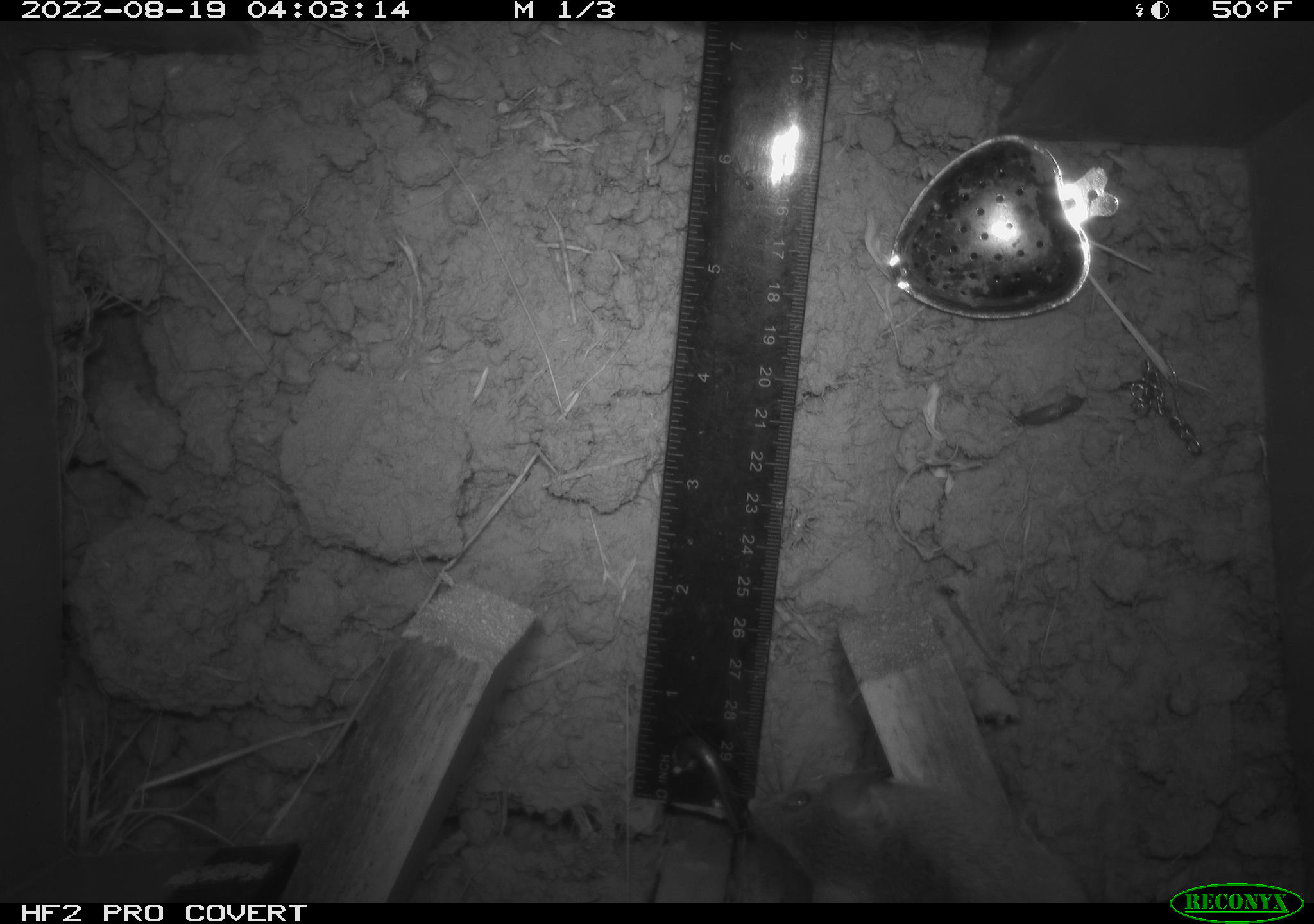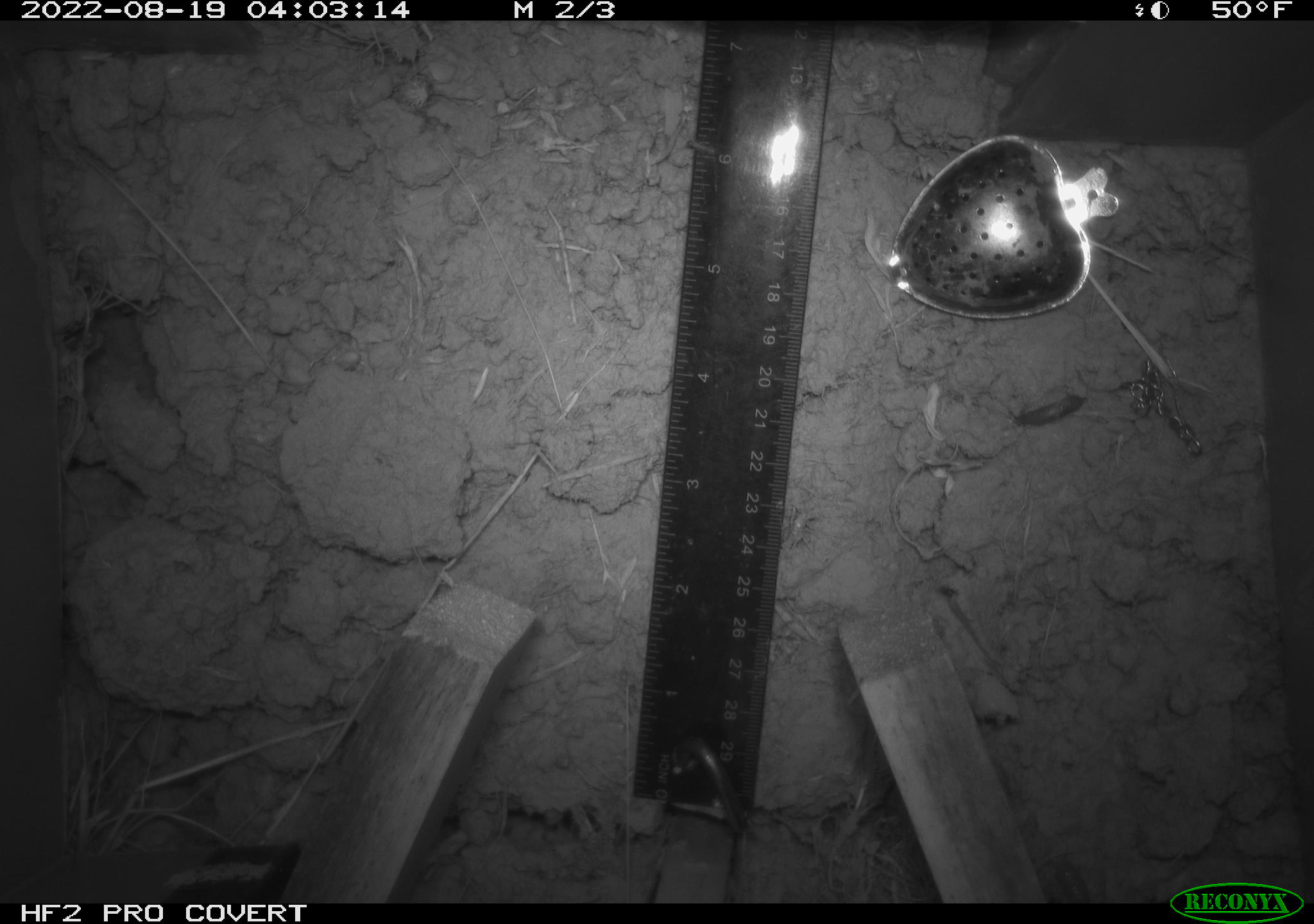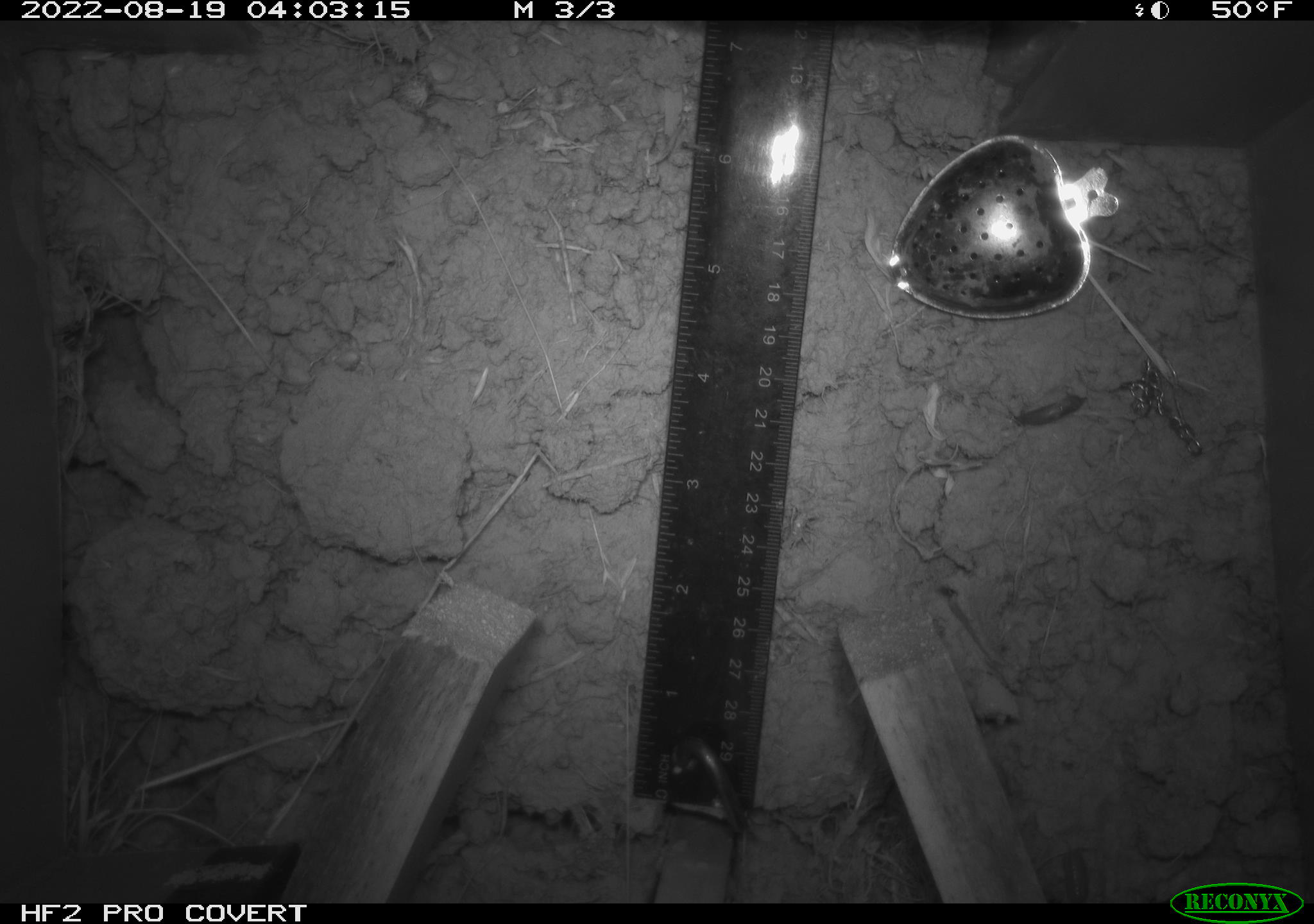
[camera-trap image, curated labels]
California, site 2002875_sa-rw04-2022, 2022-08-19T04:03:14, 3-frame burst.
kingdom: Animalia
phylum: Chordata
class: Mammalia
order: Rodentia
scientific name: Rodentia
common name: mouse species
Mouse species (Rodentia).